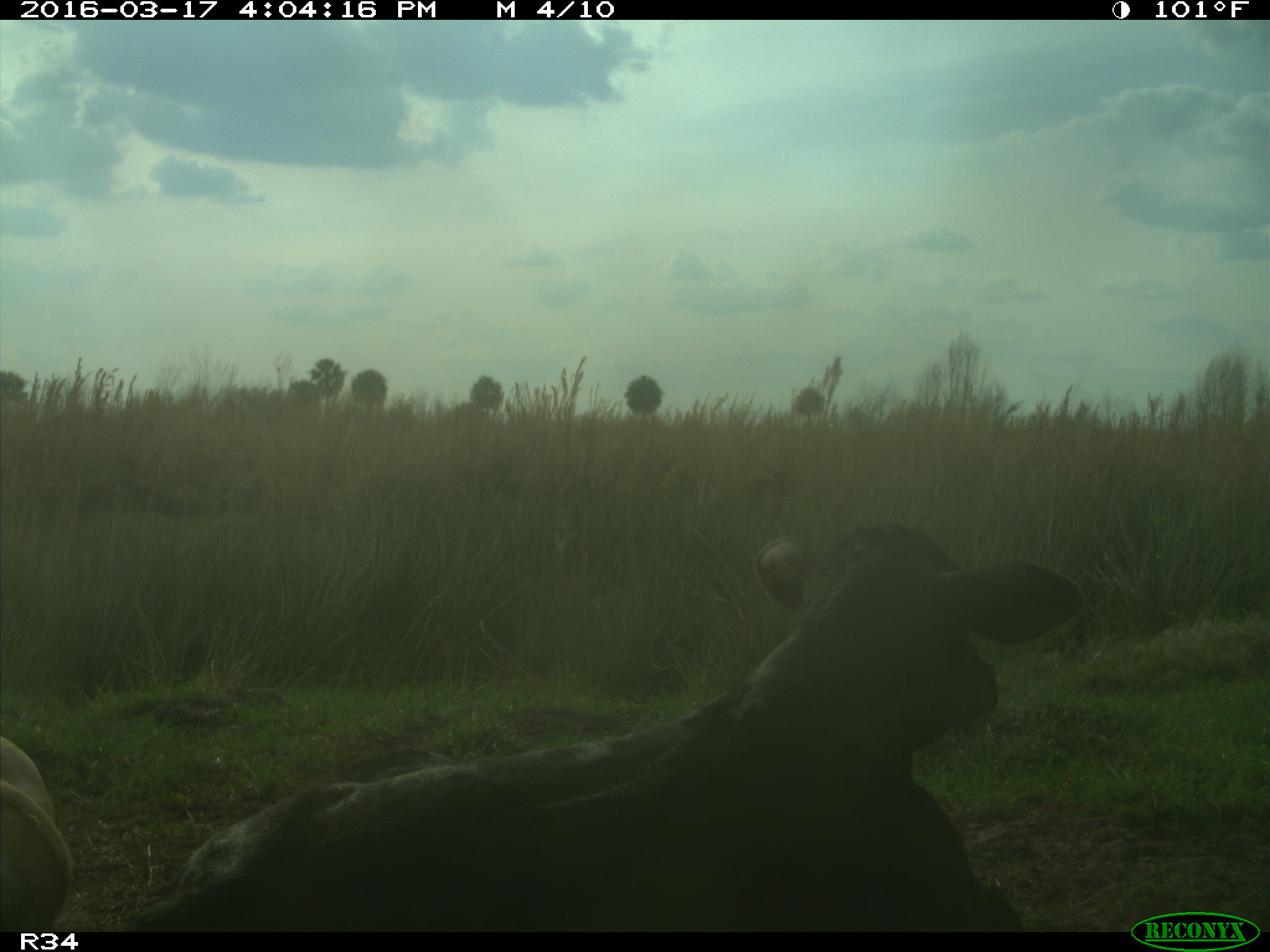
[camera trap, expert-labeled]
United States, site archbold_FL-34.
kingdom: Animalia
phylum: Chordata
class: Mammalia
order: Artiodactyla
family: Bovidae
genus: Bos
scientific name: Bos taurus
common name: domestic cow